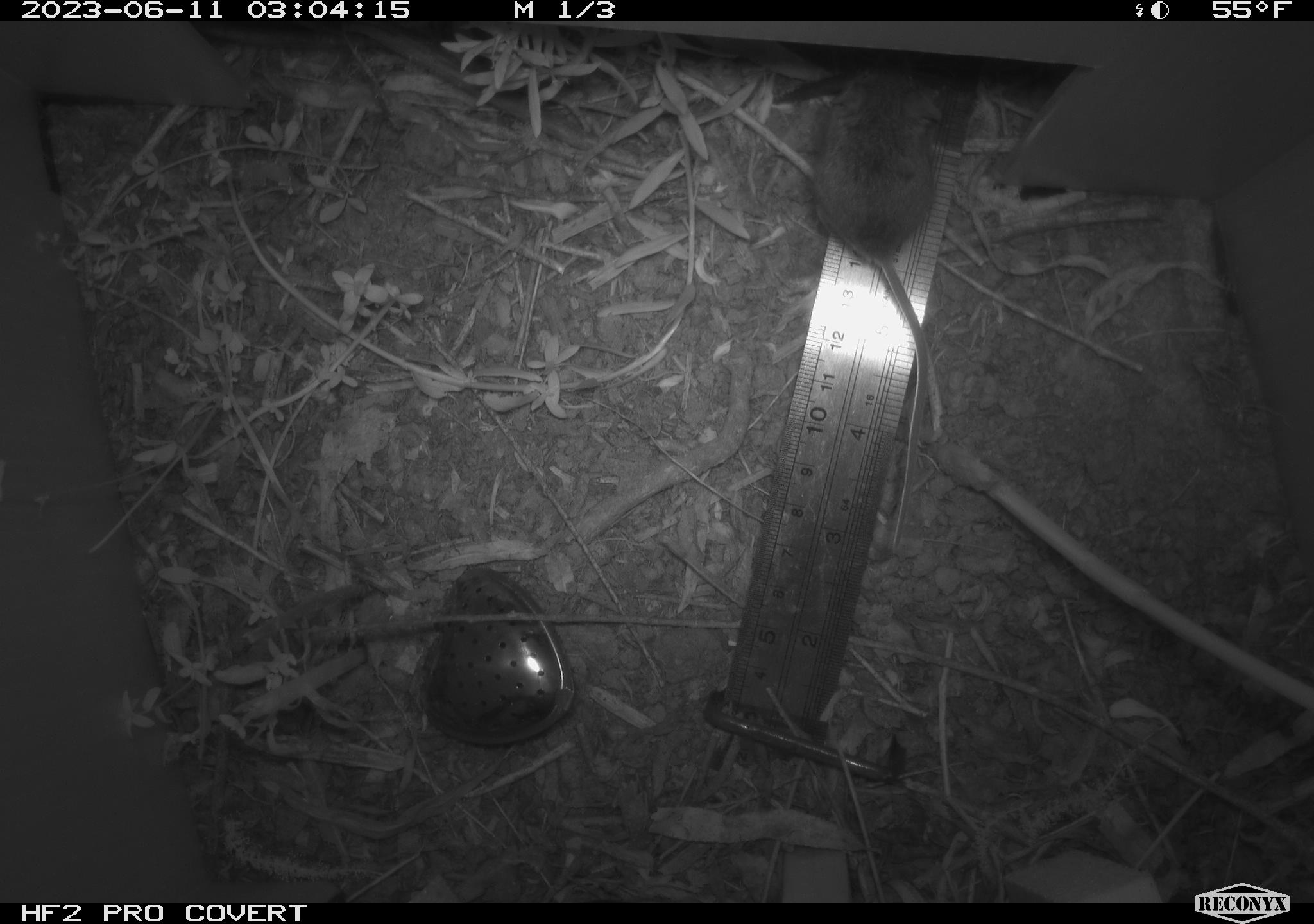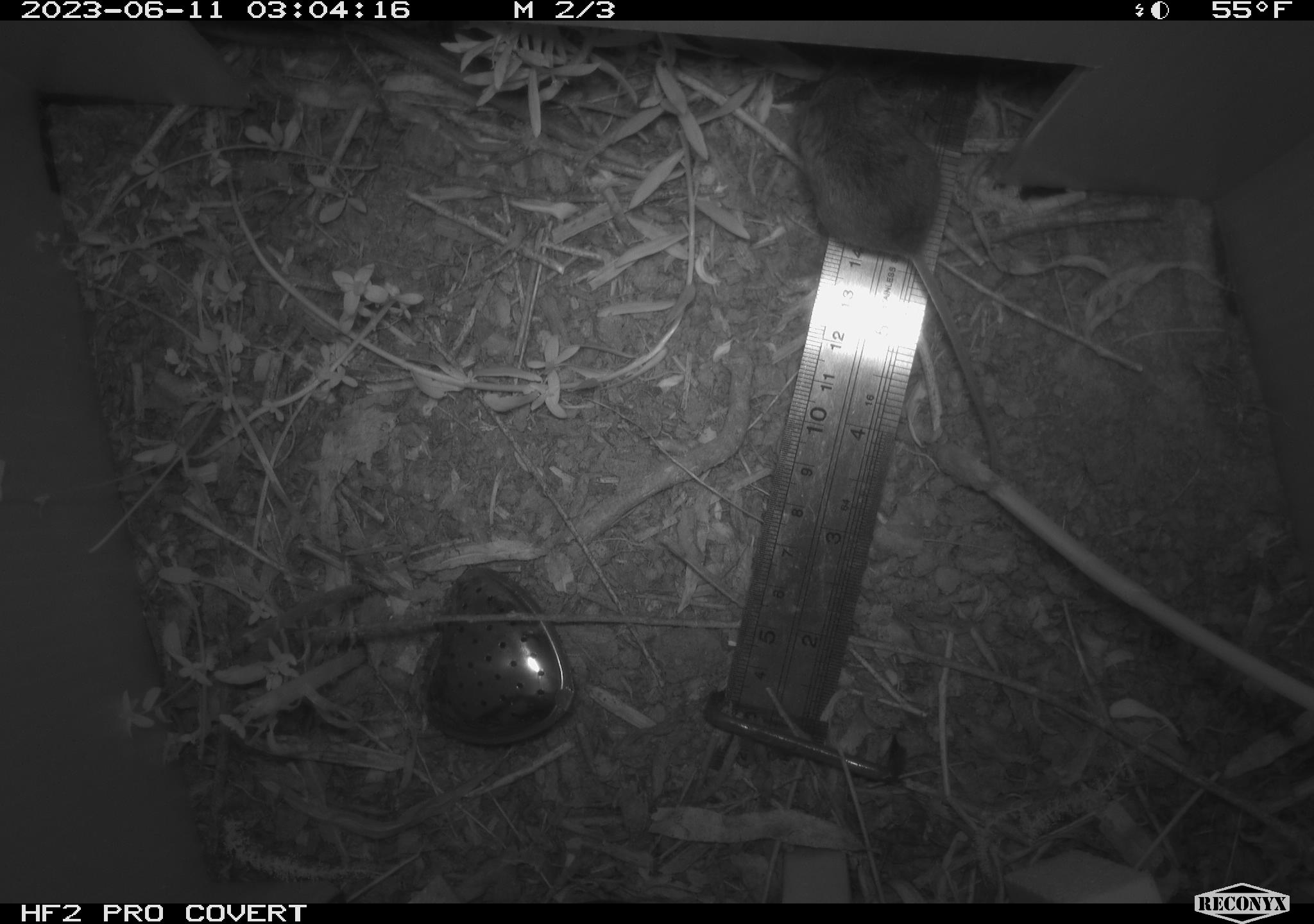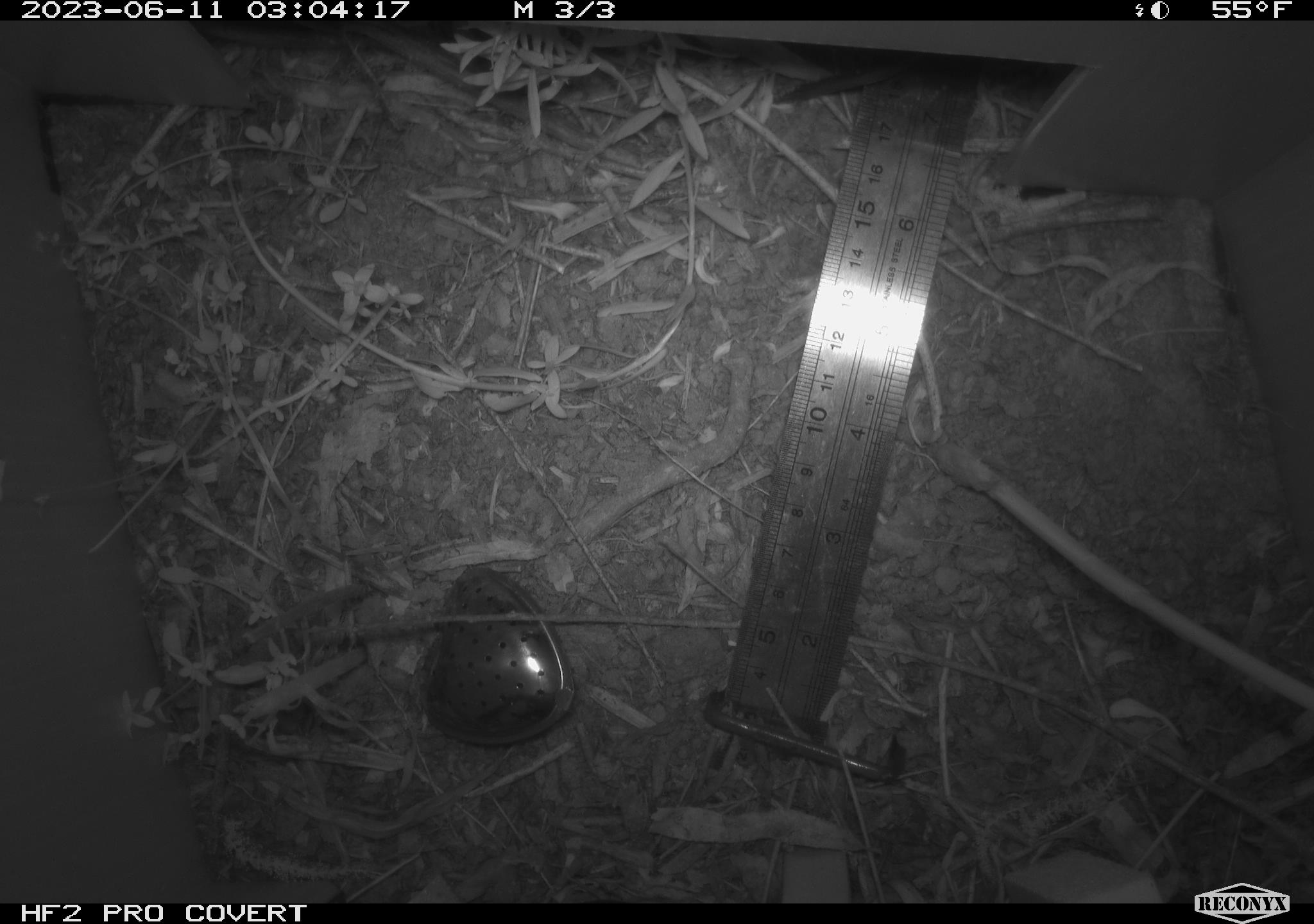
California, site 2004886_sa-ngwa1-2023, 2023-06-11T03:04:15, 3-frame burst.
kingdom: Animalia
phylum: Chordata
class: Mammalia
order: Rodentia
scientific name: Rodentia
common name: mouse species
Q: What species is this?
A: Mouse species (Rodentia).